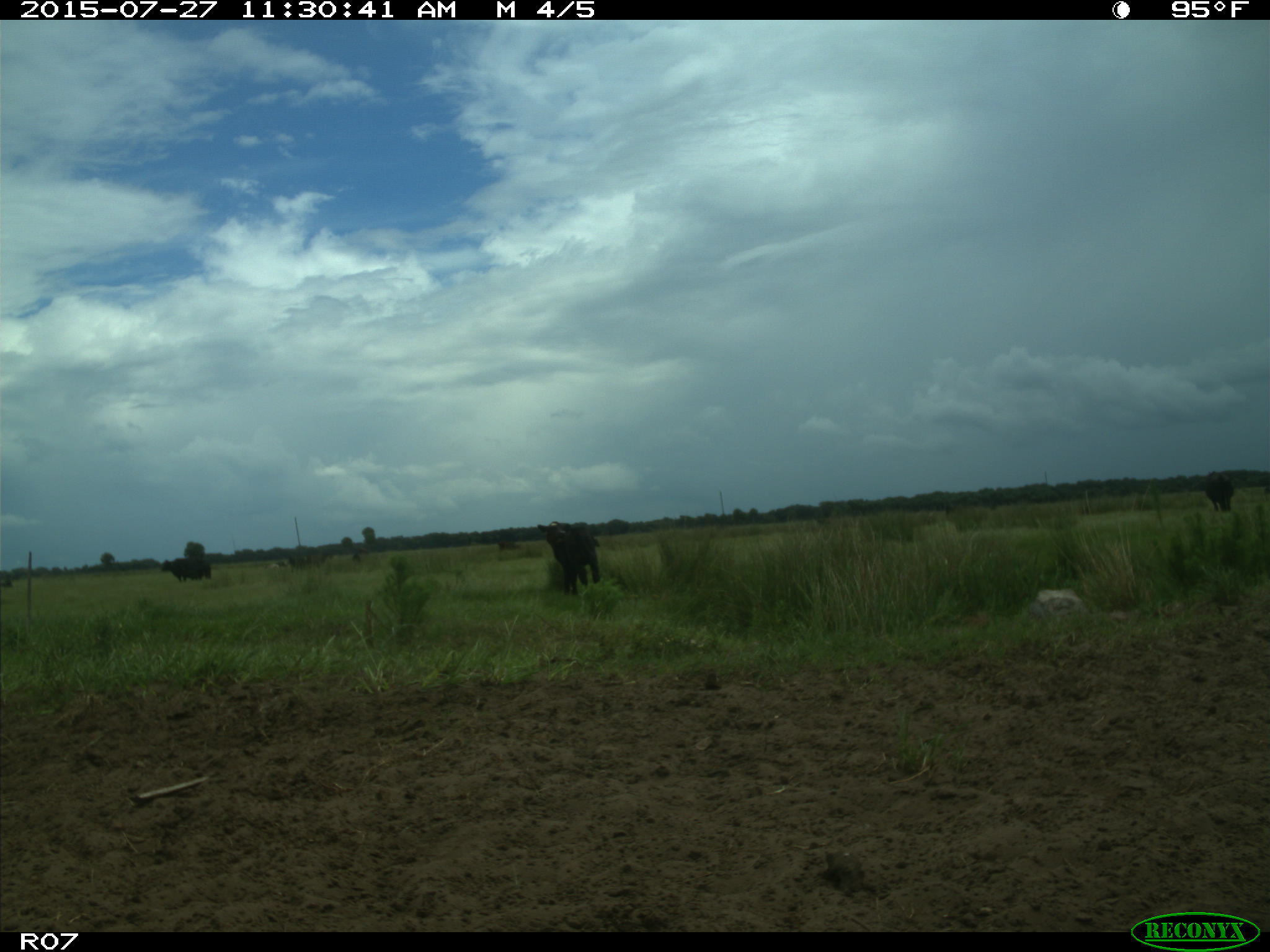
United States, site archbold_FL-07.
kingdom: Animalia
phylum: Chordata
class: Mammalia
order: Artiodactyla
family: Bovidae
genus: Bos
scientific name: Bos taurus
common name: domestic cow